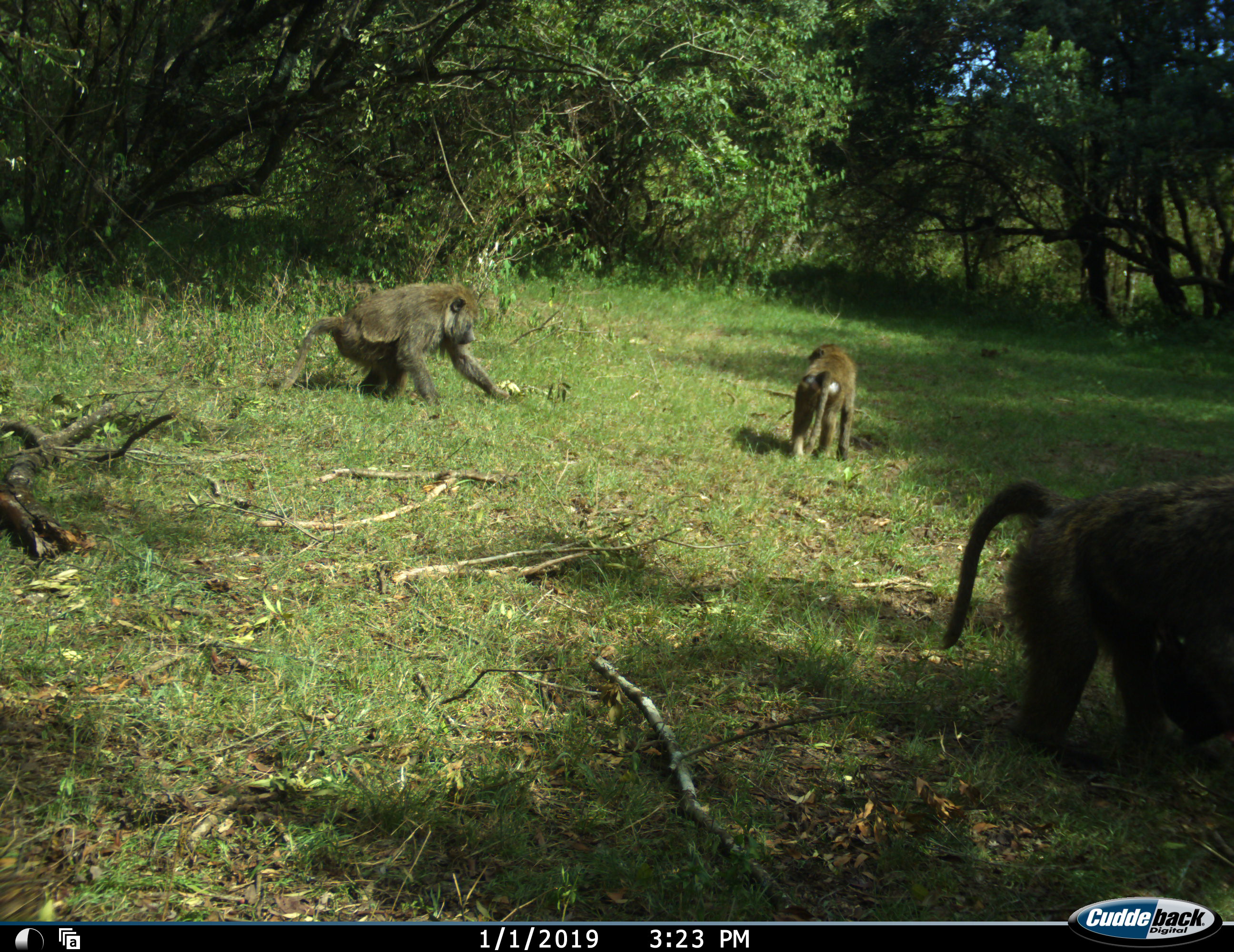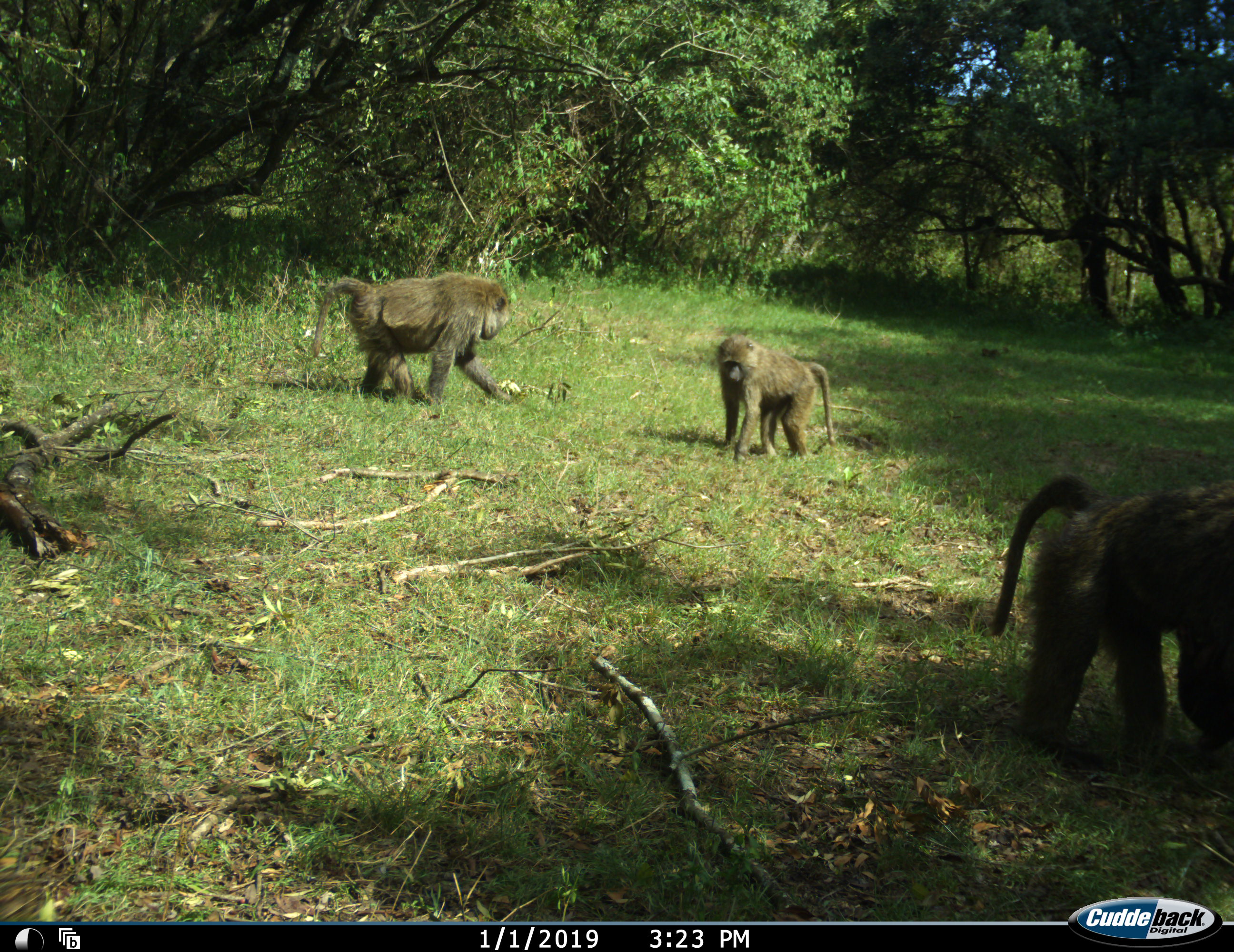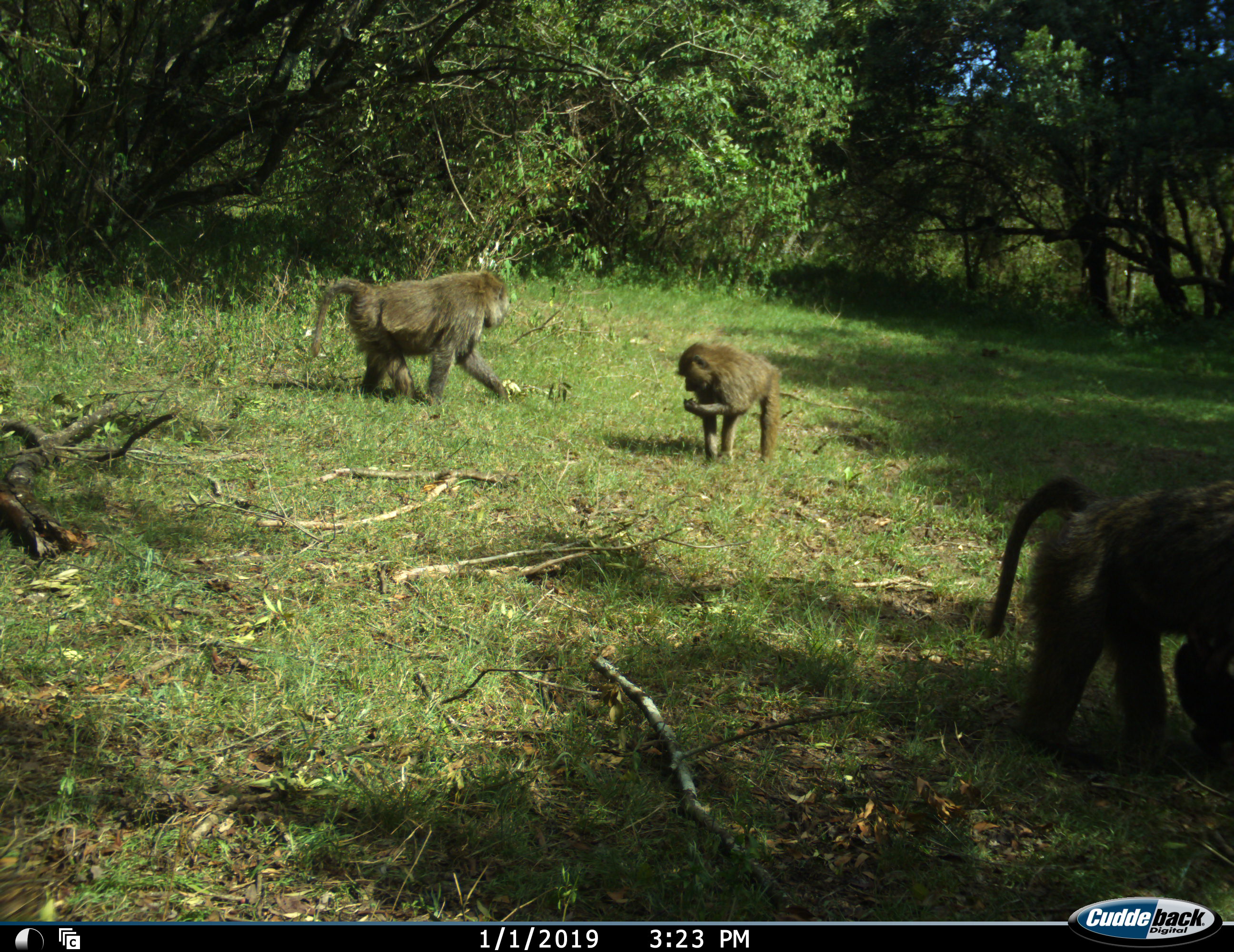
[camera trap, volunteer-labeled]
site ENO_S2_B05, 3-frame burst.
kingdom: Animalia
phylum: Chordata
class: Mammalia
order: Primates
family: Cercopithecidae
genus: Papio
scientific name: Papio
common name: baboon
Baboon (Papio), count 3. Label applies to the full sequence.